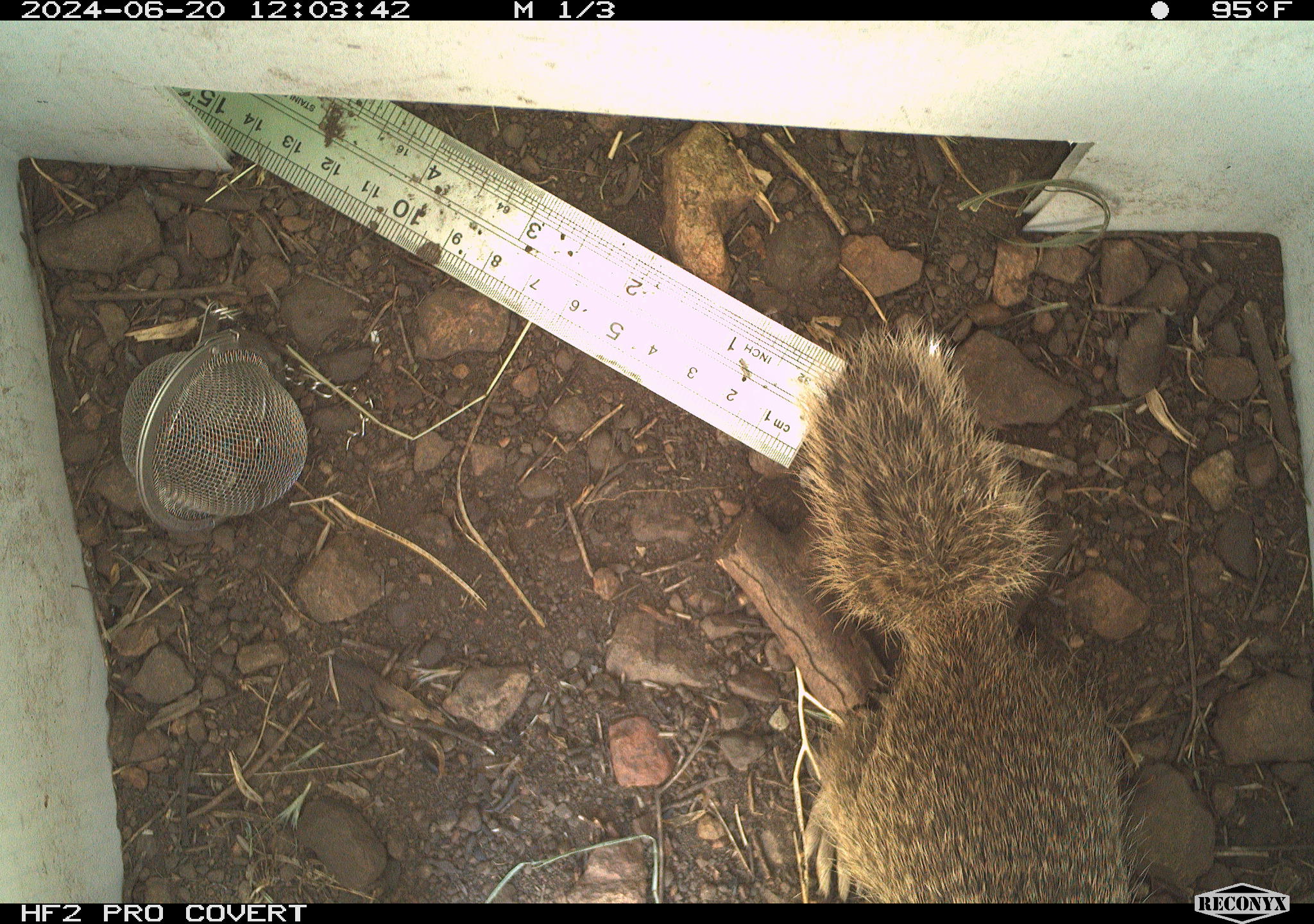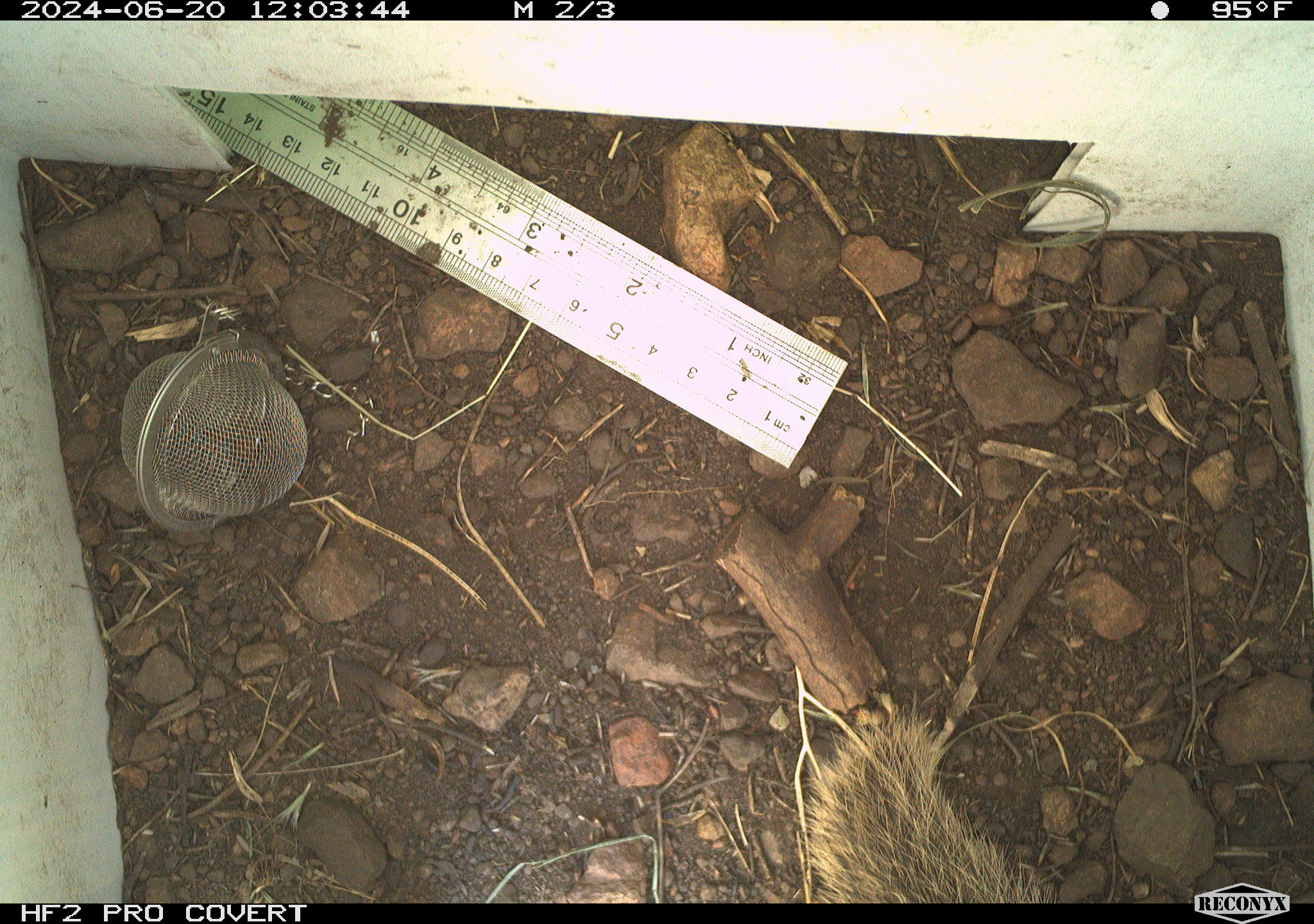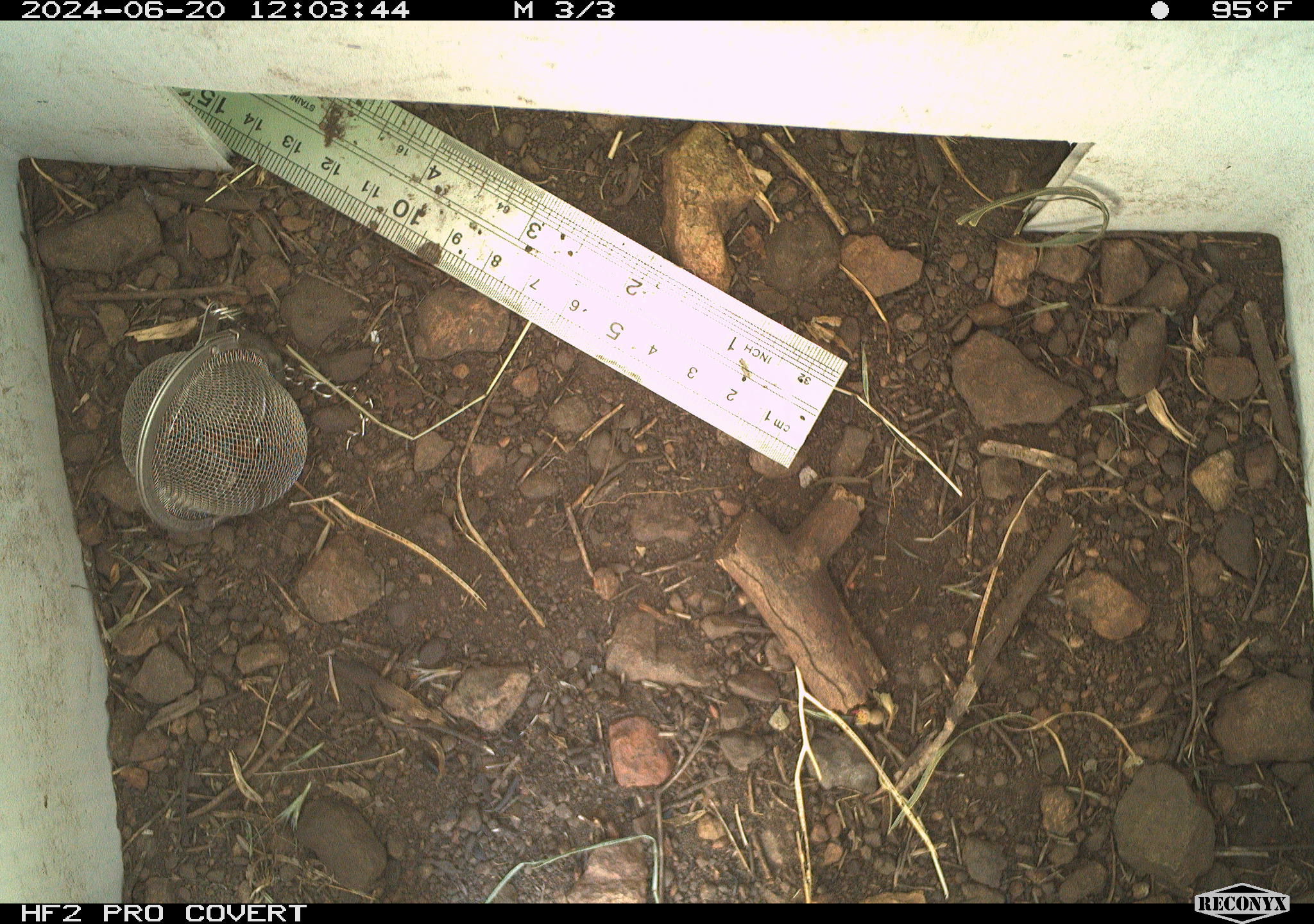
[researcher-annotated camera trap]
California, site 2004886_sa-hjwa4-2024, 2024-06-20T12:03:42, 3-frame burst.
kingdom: Animalia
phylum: Chordata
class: Mammalia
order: Rodentia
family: Sciuridae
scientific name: Sciuridae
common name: squirrels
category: sciuridae family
Sciuridae family (squirrels) (Sciuridae).